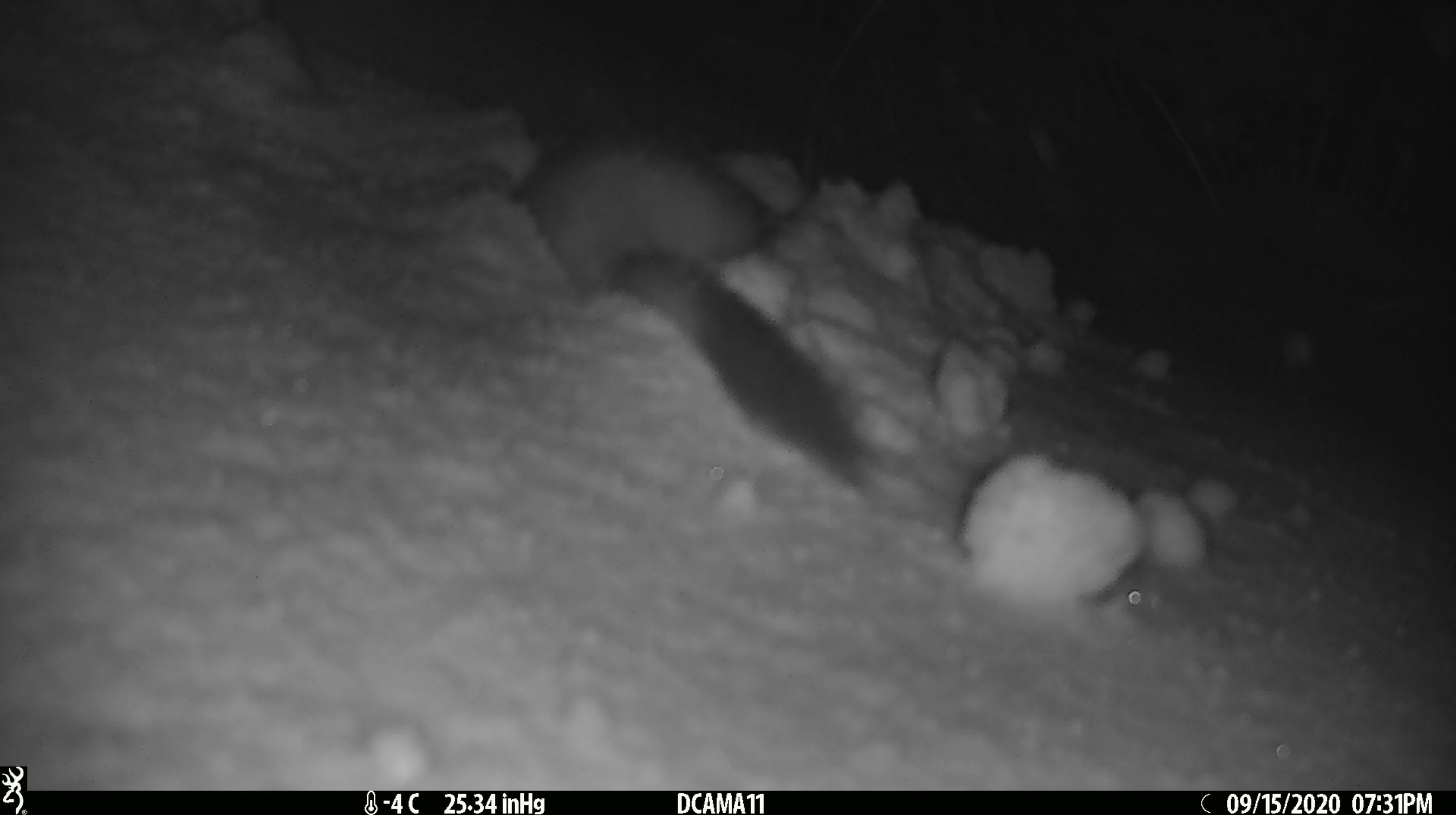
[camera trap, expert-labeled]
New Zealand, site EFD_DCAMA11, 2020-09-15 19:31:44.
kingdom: Animalia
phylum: Chordata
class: Mammalia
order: Carnivora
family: Mustelidae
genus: Mustela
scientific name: Mustela erminea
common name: stoat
Stoat (Mustela erminea).